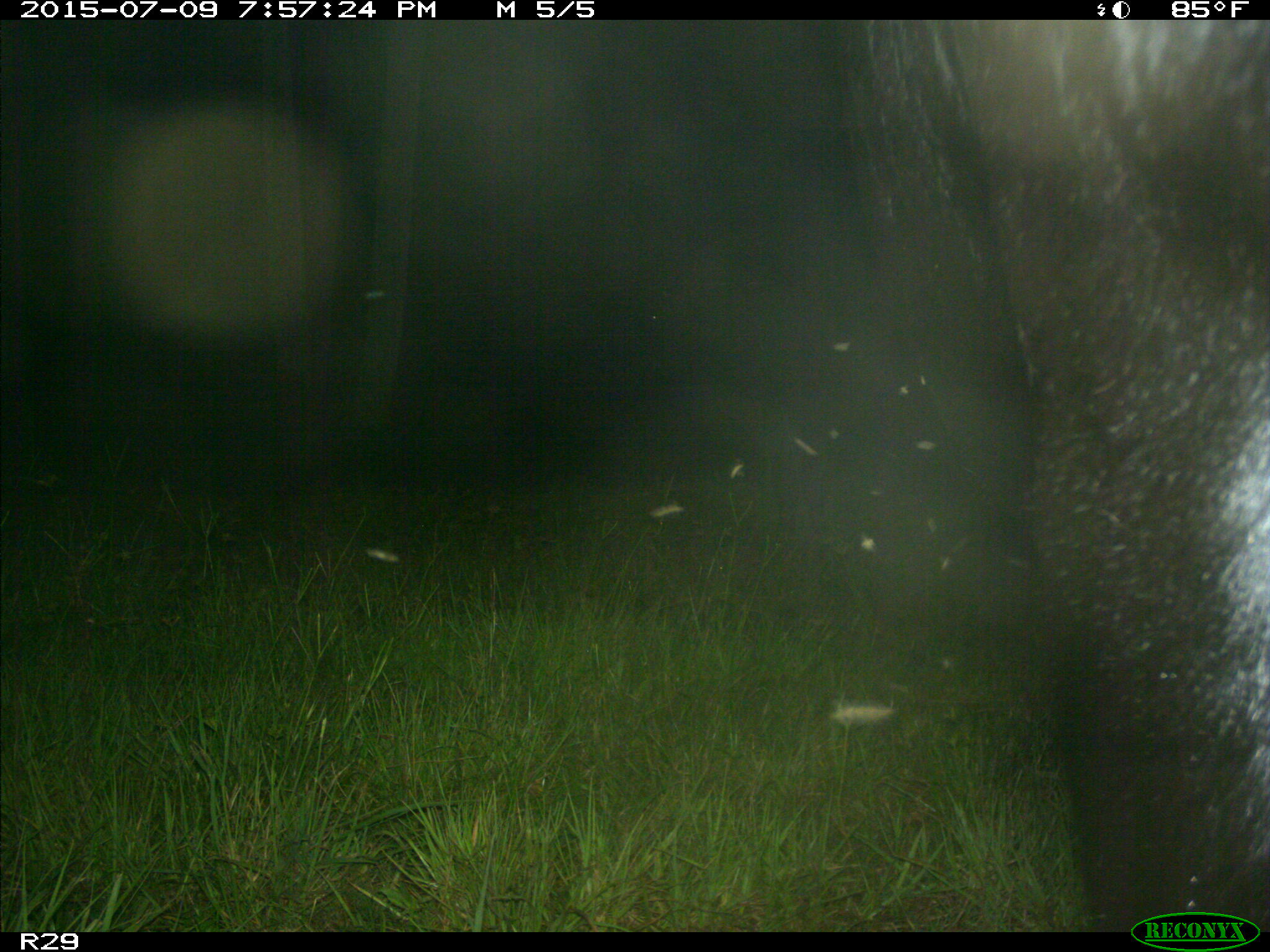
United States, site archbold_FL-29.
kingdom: Animalia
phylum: Chordata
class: Mammalia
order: Artiodactyla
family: Bovidae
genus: Bos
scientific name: Bos taurus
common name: domestic cow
Bos taurus (domestic cow).